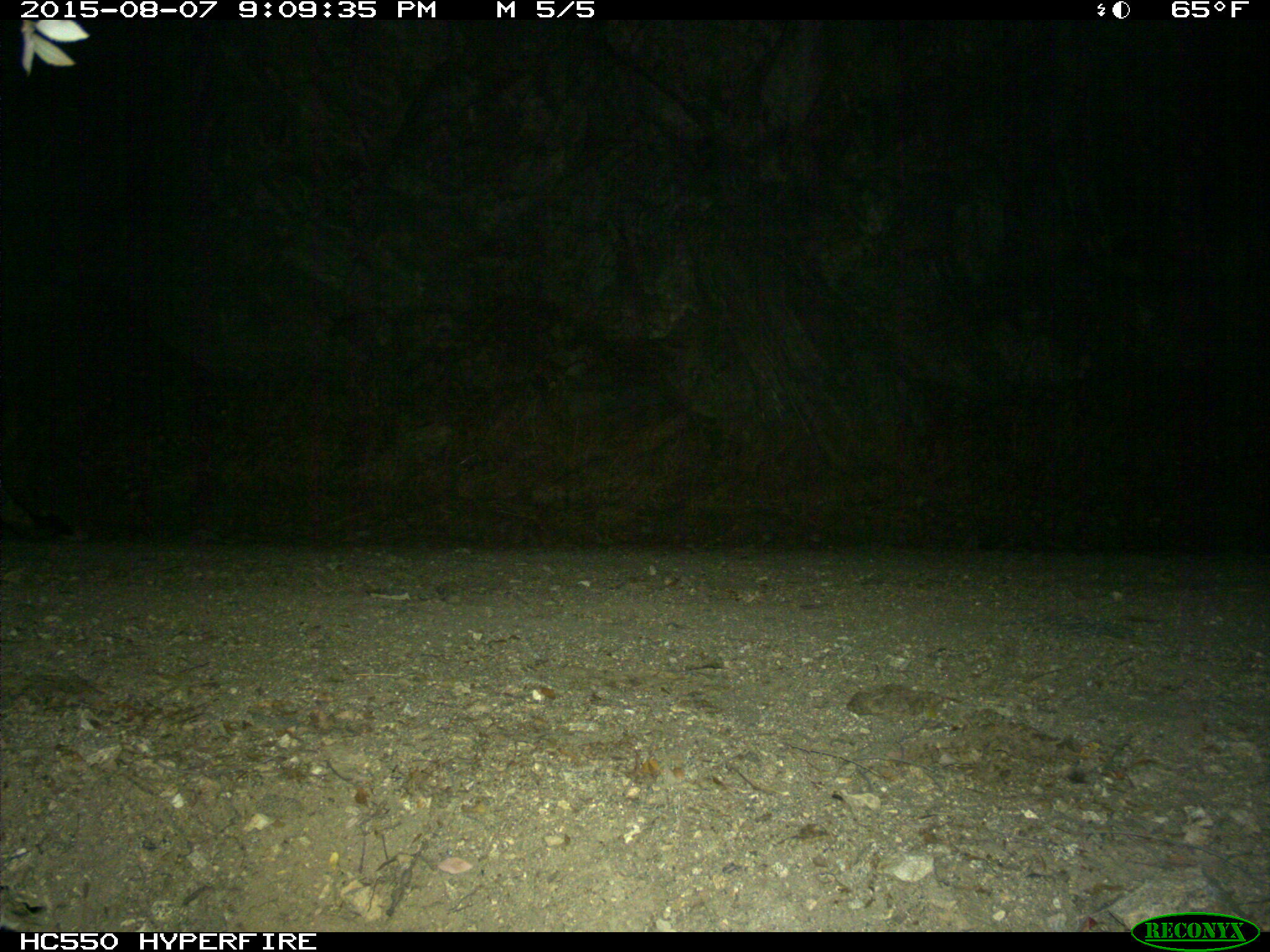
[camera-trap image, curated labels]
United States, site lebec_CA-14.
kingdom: Animalia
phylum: Chordata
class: Mammalia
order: Carnivora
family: Canidae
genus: Urocyon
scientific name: Urocyon cinereoargenteus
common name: gray fox